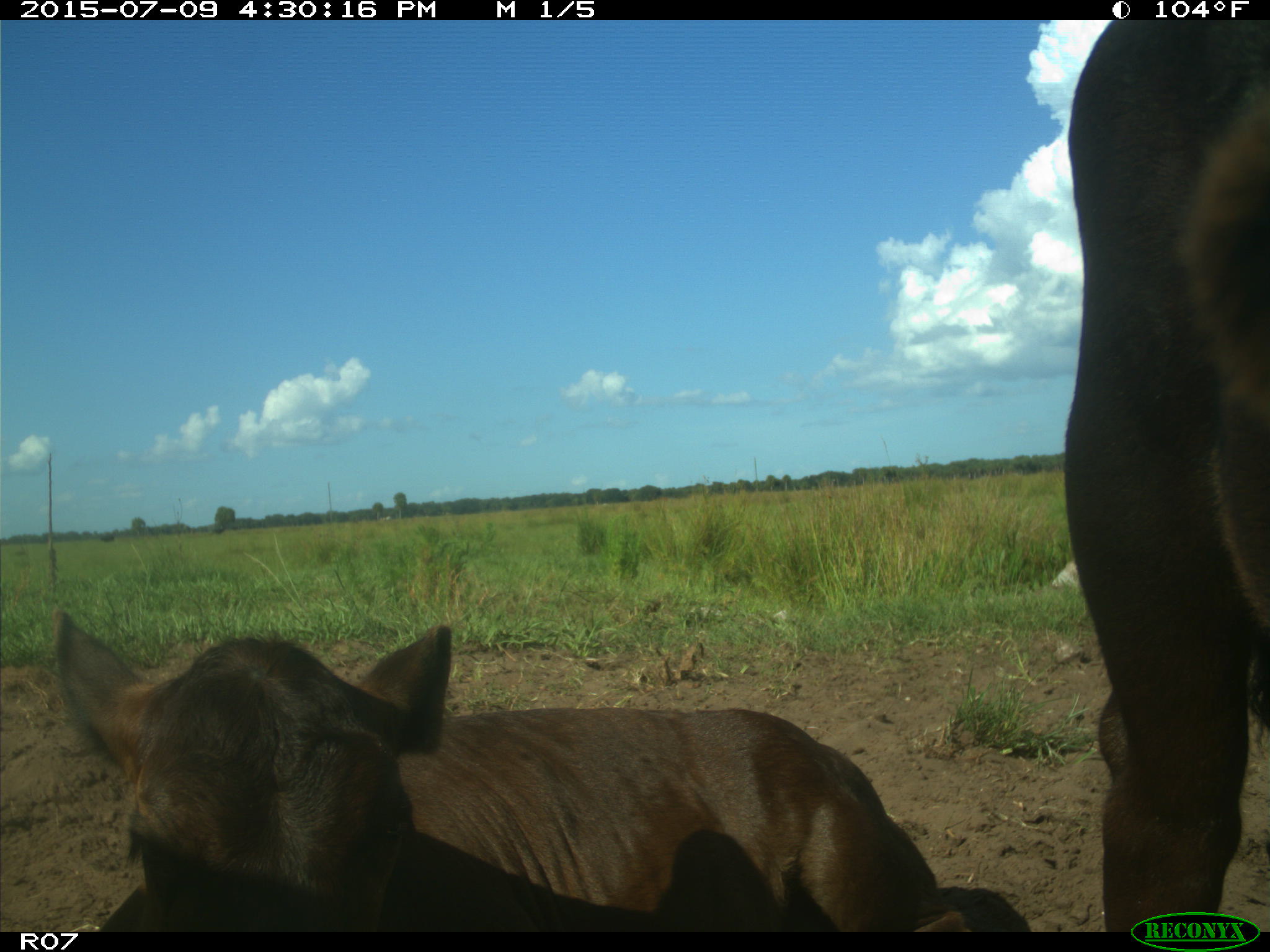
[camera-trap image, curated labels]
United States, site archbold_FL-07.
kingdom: Animalia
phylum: Chordata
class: Mammalia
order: Artiodactyla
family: Bovidae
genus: Bos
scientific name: Bos taurus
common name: domestic cow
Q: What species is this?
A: Bos taurus (domestic cow).